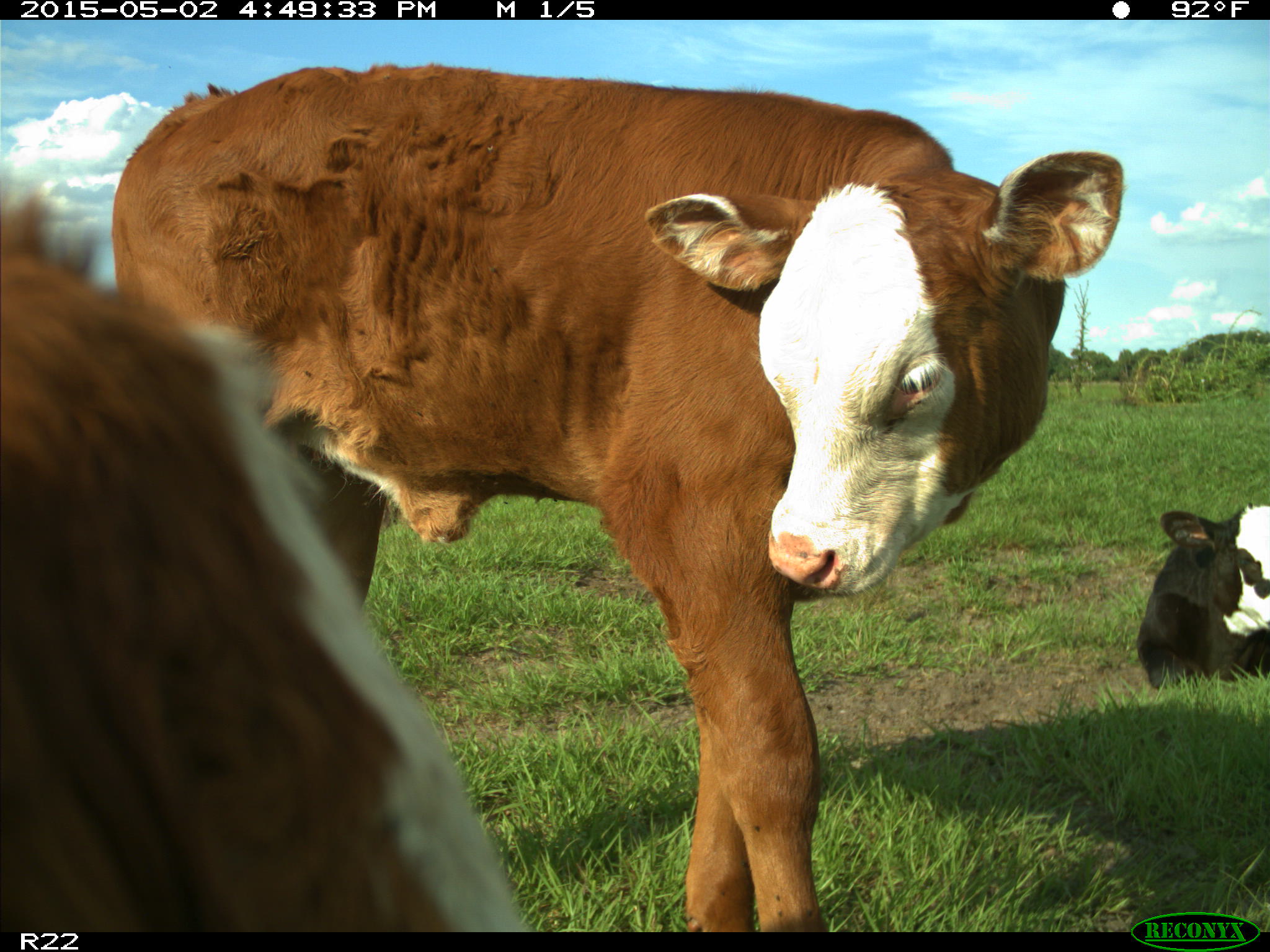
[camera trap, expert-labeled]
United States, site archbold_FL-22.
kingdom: Animalia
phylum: Chordata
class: Mammalia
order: Artiodactyla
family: Bovidae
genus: Bos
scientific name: Bos taurus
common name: domestic cow